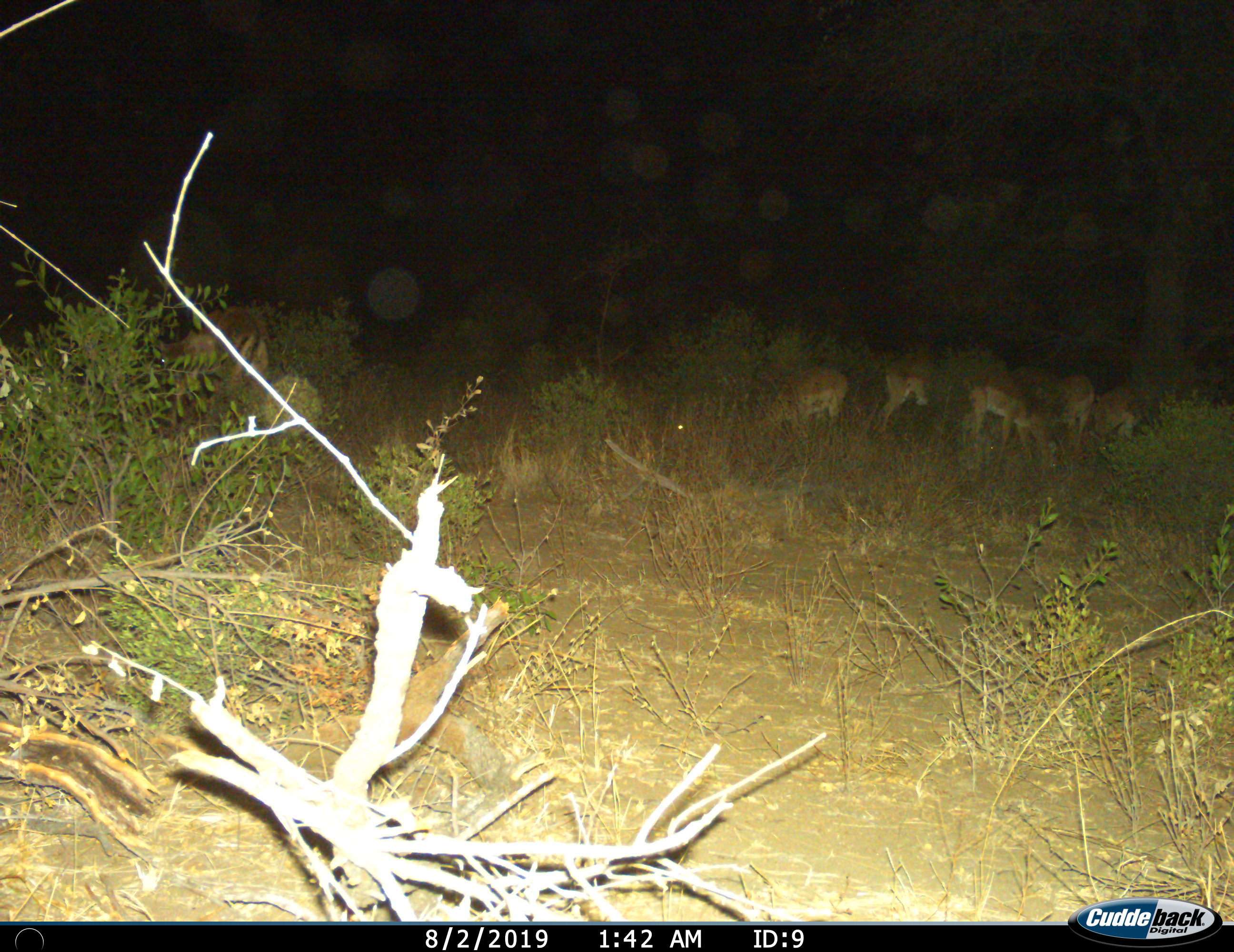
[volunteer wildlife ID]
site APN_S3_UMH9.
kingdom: Animalia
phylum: Chordata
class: Mammalia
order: Artiodactyla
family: Bovidae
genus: Aepyceros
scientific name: Aepyceros melampus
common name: impala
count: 6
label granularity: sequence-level